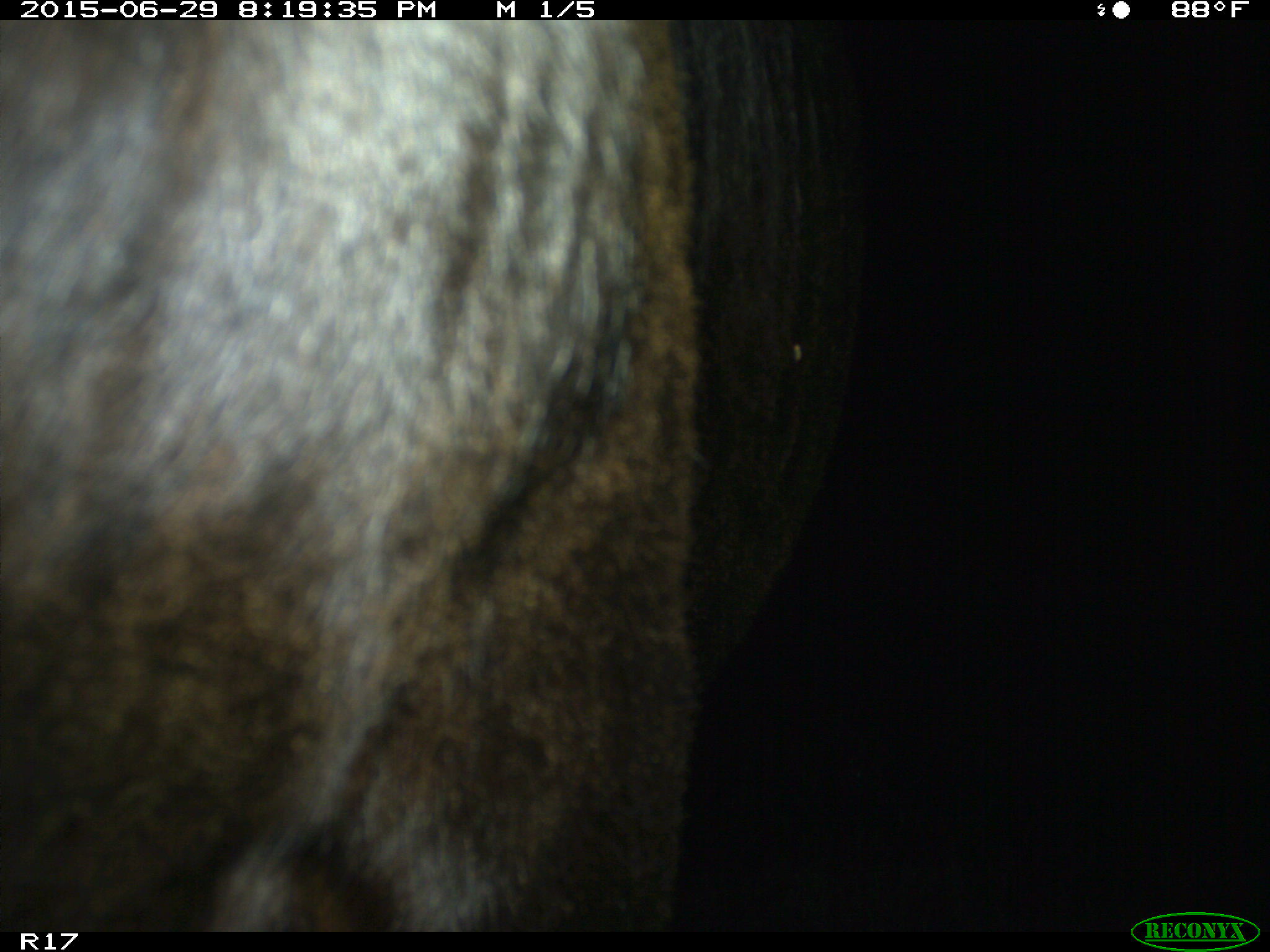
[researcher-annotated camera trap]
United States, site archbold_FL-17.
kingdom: Animalia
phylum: Chordata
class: Mammalia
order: Artiodactyla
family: Bovidae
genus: Bos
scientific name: Bos taurus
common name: domestic cow